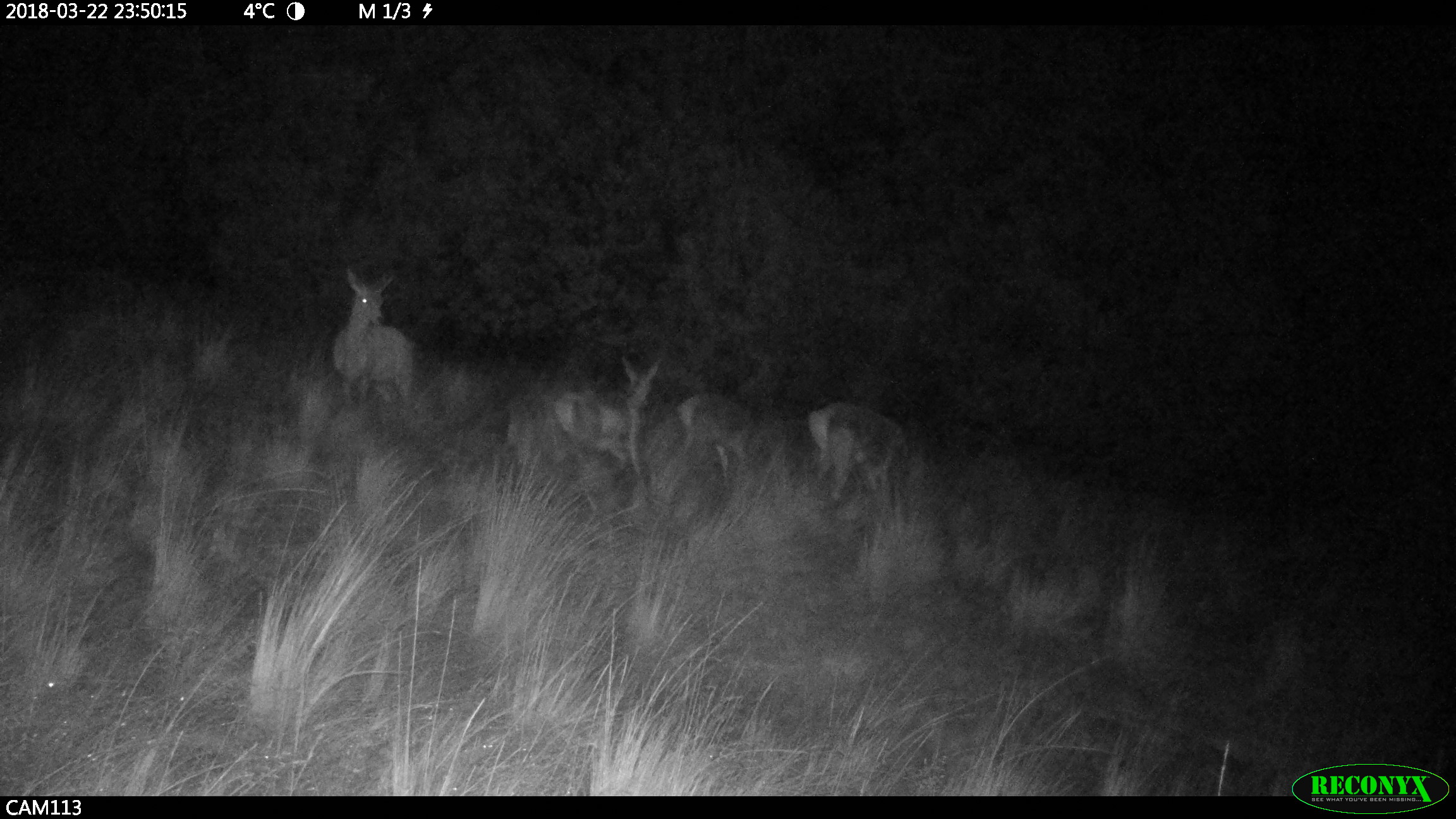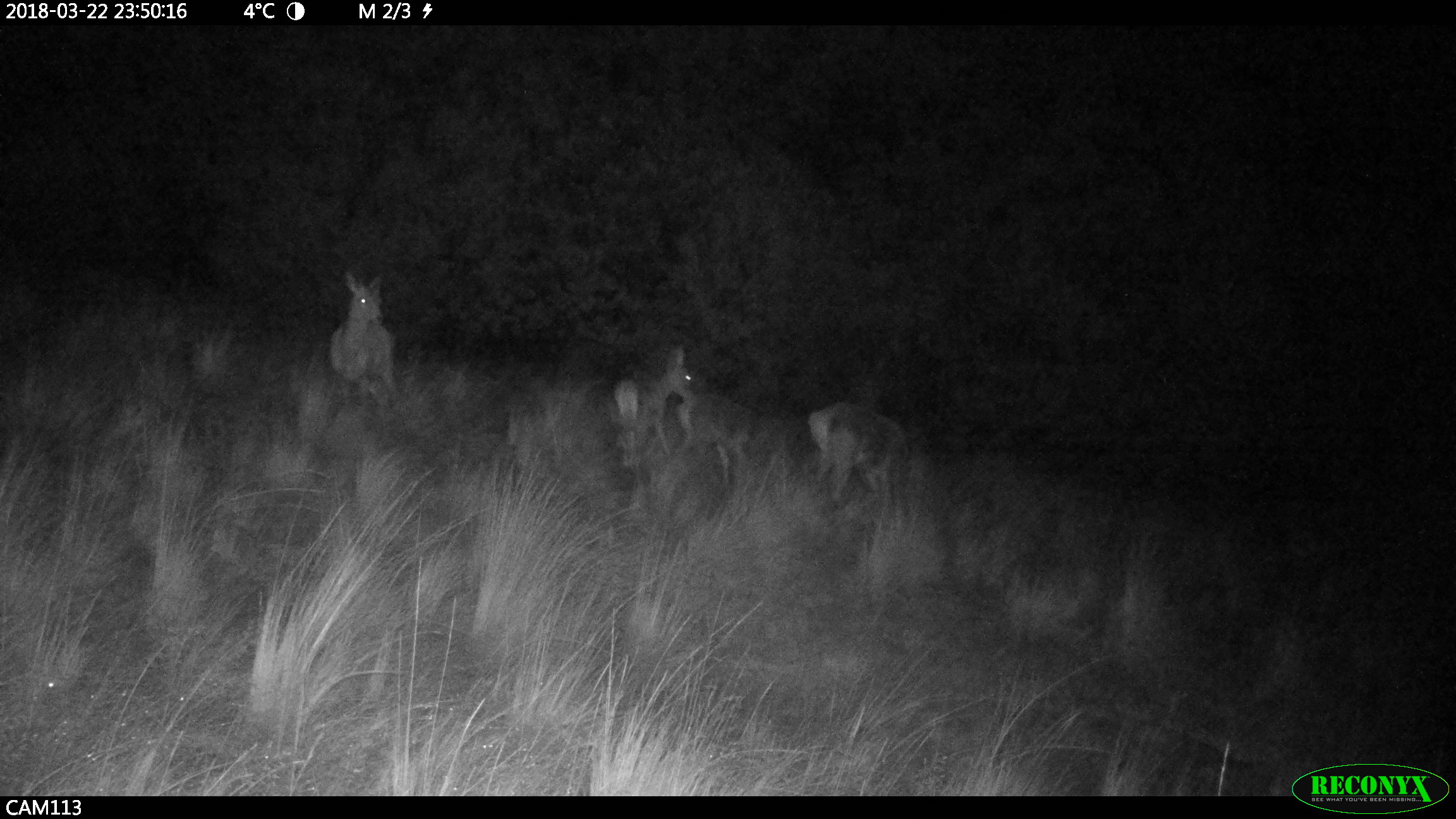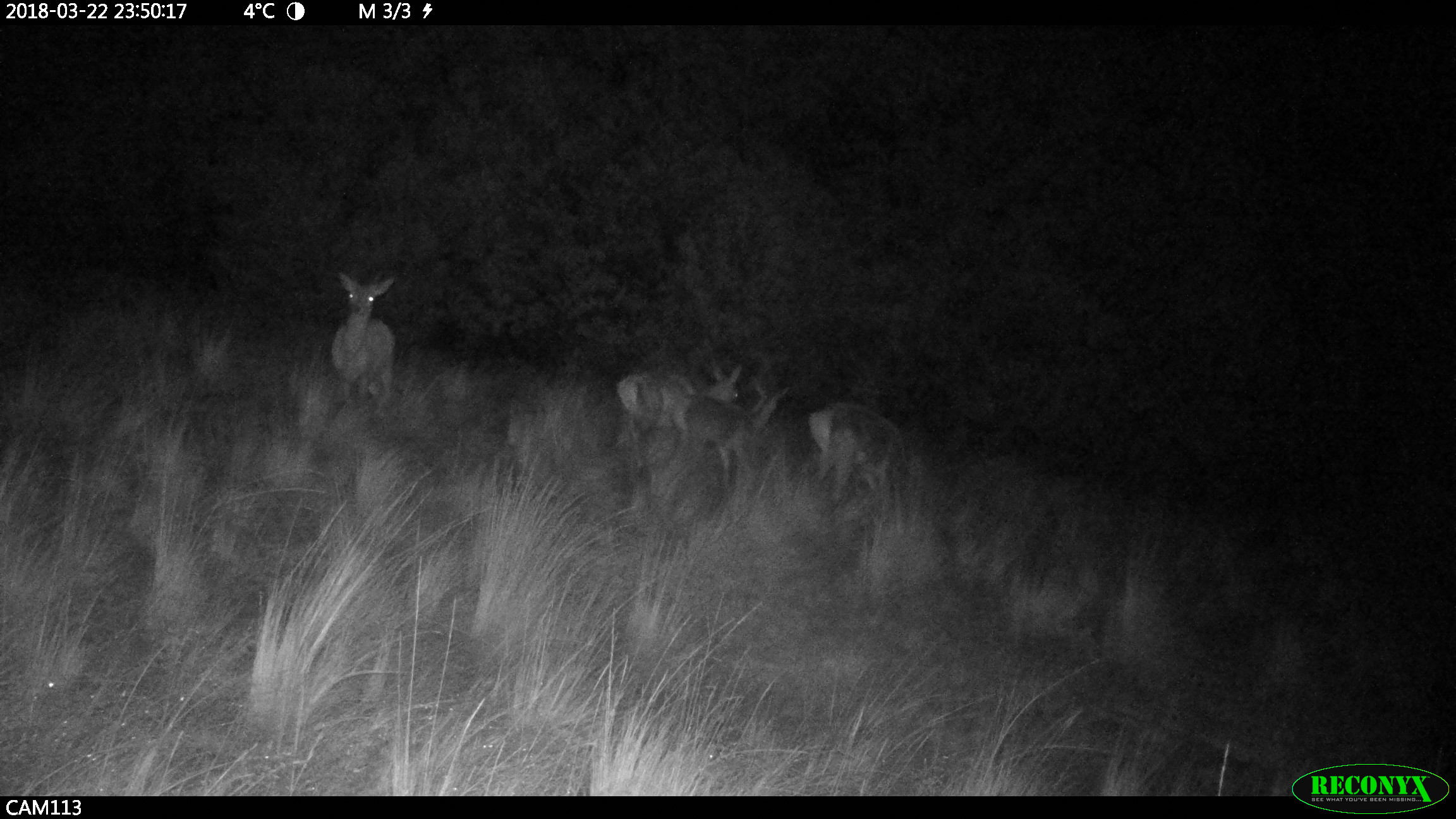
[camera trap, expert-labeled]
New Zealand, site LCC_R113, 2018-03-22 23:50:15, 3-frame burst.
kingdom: Animalia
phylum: Chordata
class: Mammalia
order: Artiodactyla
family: Cervidae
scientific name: Cervidae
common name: deer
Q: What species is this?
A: Deer (Cervidae).